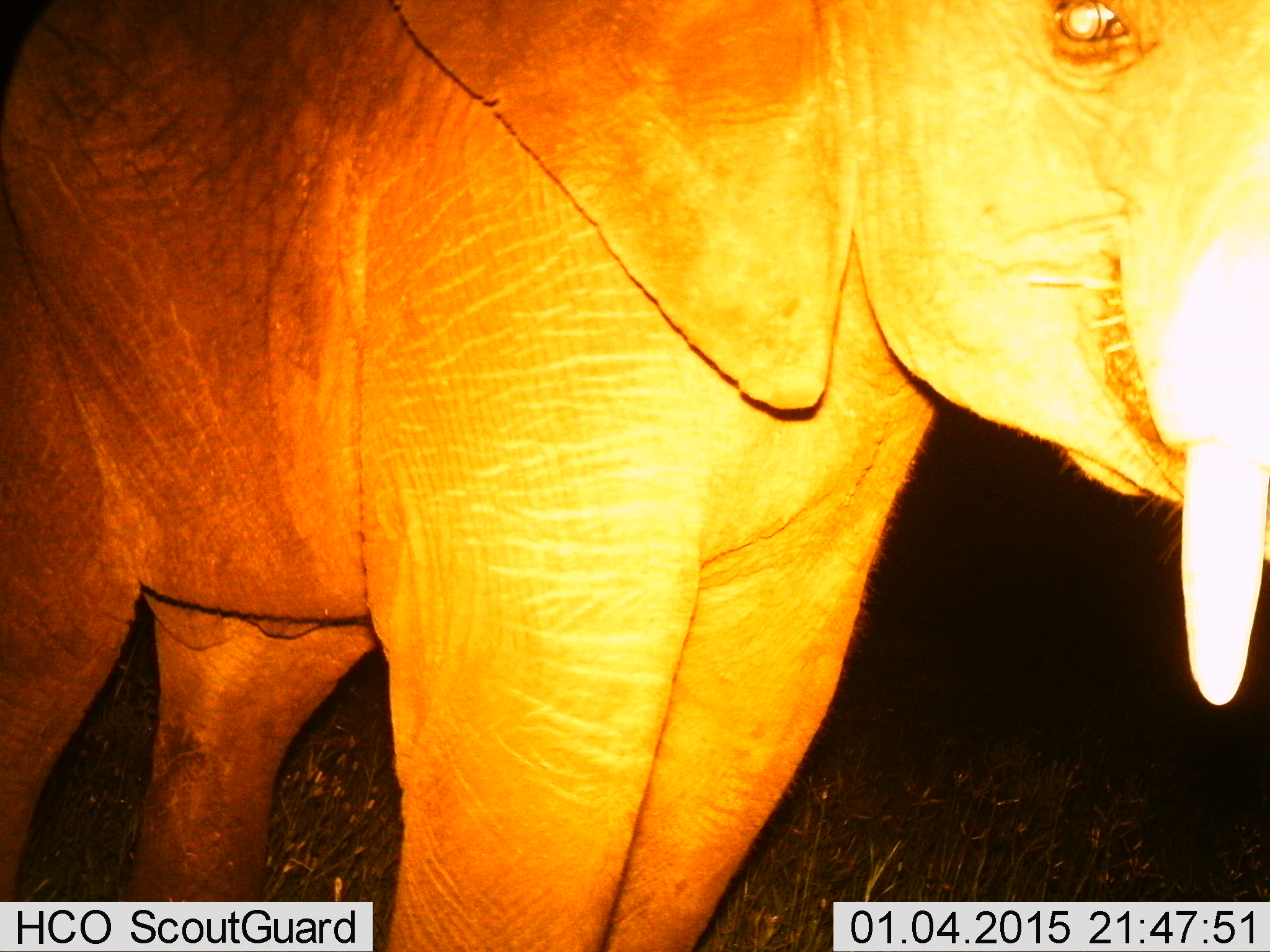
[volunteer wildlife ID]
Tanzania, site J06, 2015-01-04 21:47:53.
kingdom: Animalia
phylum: Chordata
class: Mammalia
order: Proboscidea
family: Elephantidae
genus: Loxodonta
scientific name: Loxodonta africana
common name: african bush elephant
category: elephant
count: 1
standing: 100%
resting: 0%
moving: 0%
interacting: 10%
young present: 40%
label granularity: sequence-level